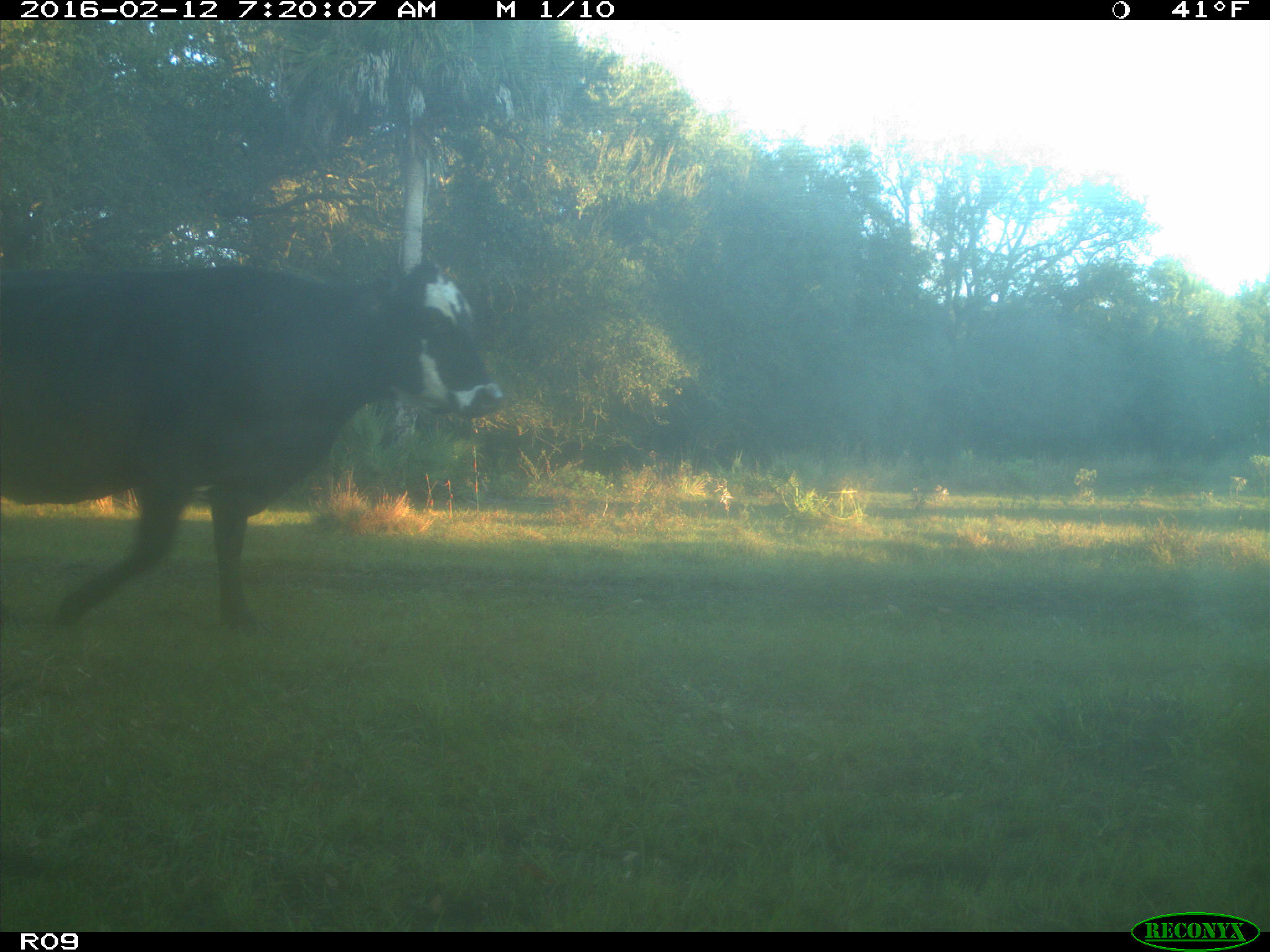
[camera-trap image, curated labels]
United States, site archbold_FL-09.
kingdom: Animalia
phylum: Chordata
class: Mammalia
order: Artiodactyla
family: Bovidae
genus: Bos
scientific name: Bos taurus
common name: domestic cow